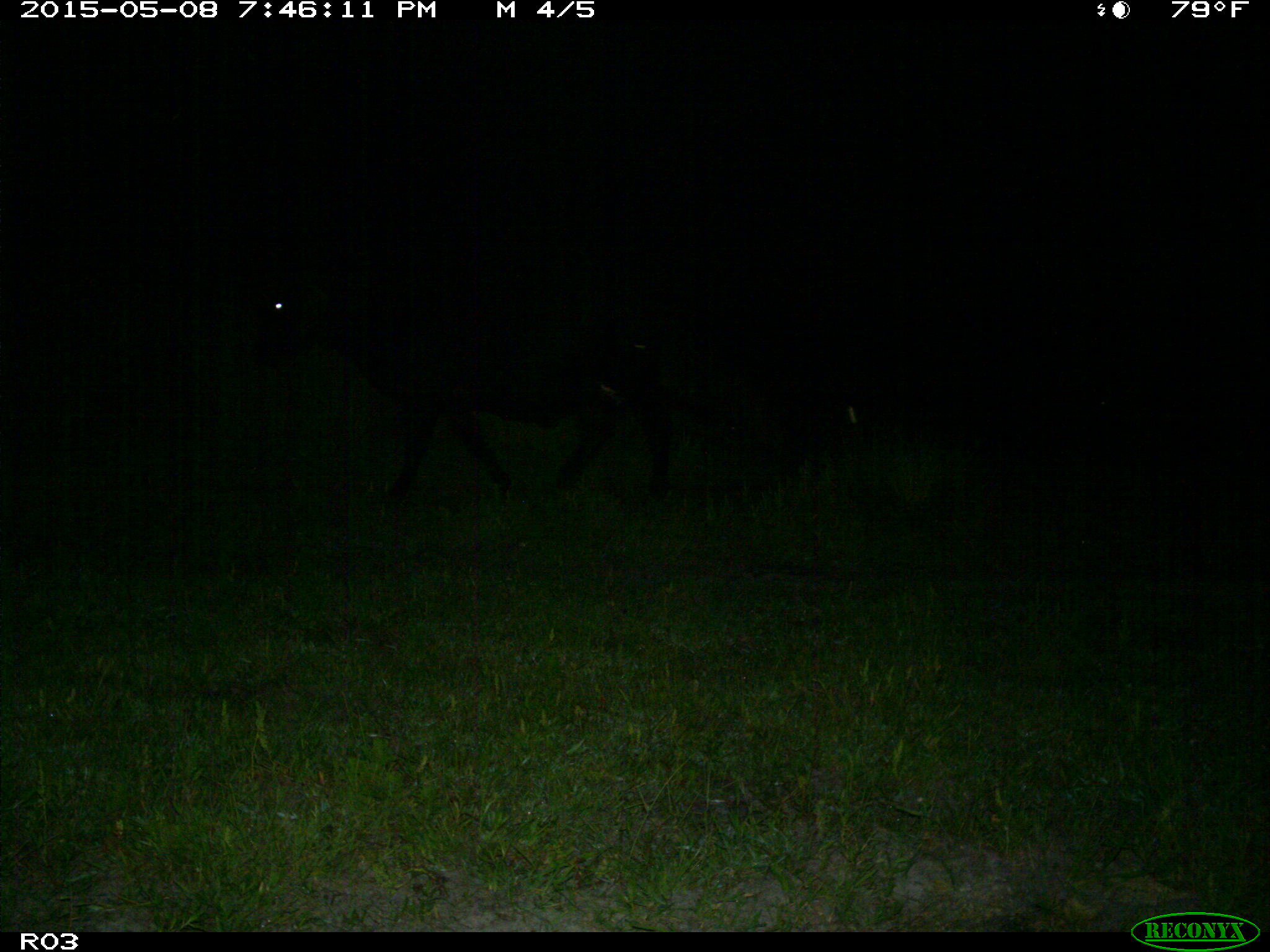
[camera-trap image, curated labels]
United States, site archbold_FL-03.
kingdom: Animalia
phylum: Chordata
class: Mammalia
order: Artiodactyla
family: Bovidae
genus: Bos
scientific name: Bos taurus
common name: domestic cow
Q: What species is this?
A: Bos taurus (domestic cow).